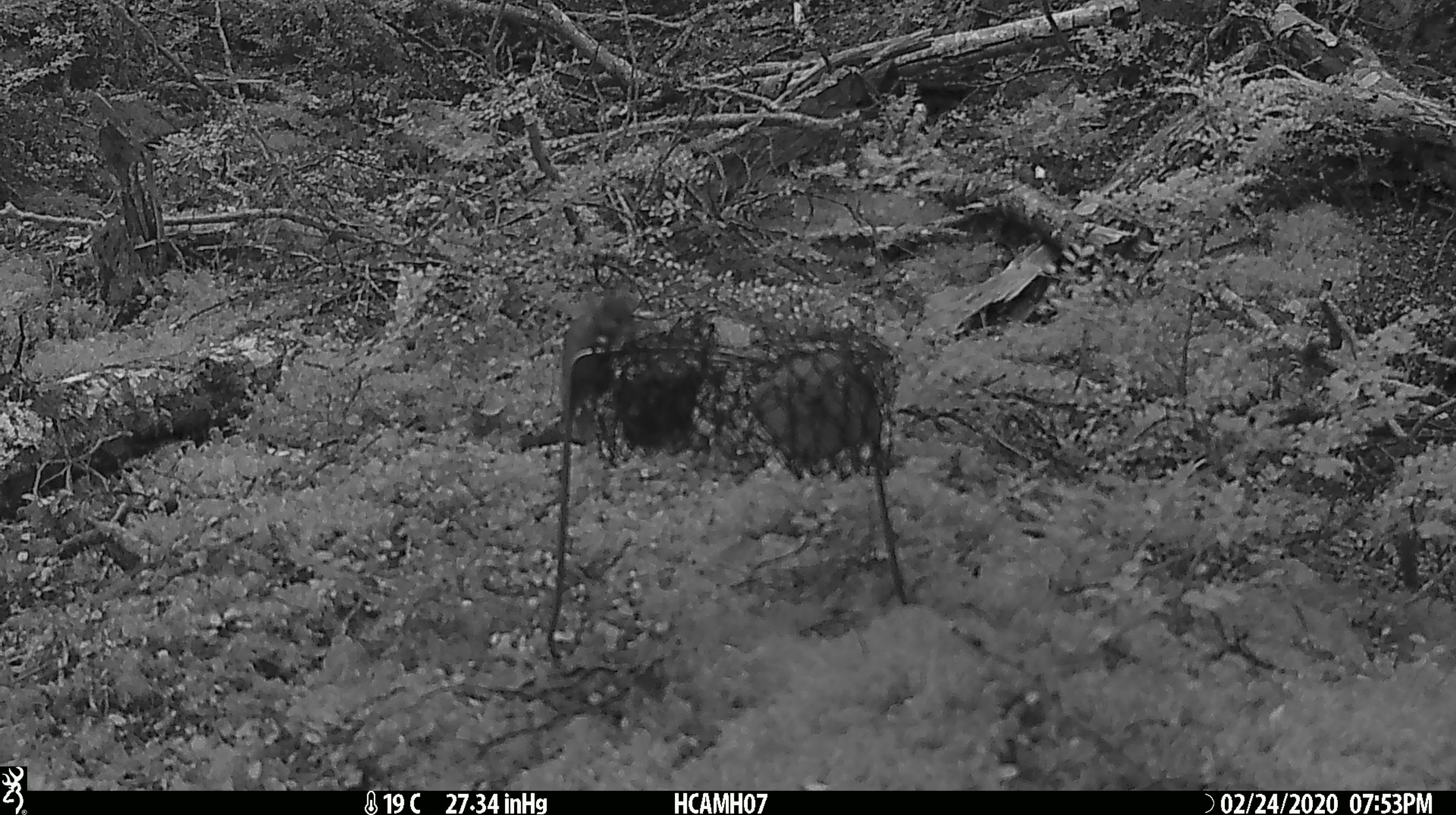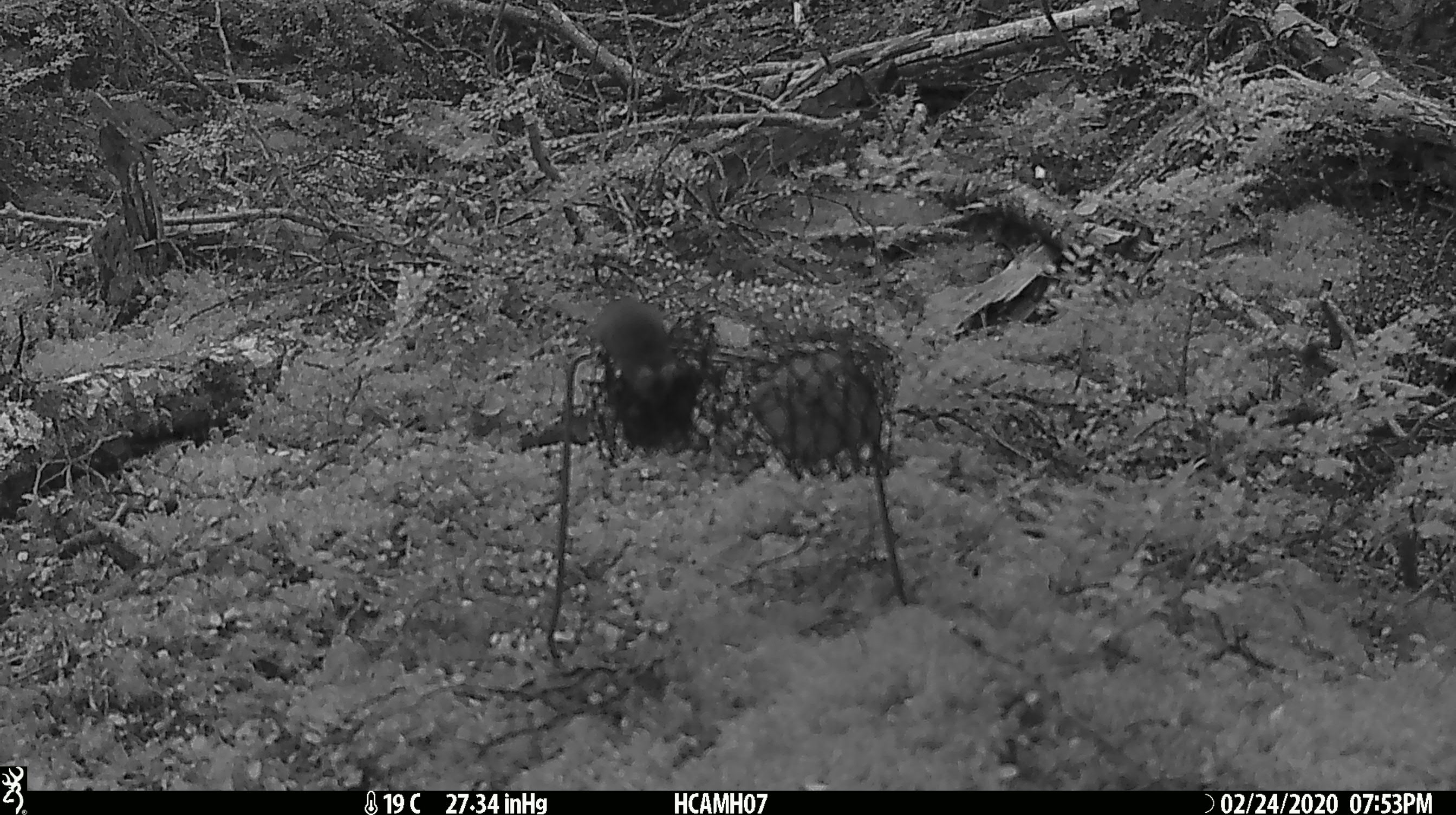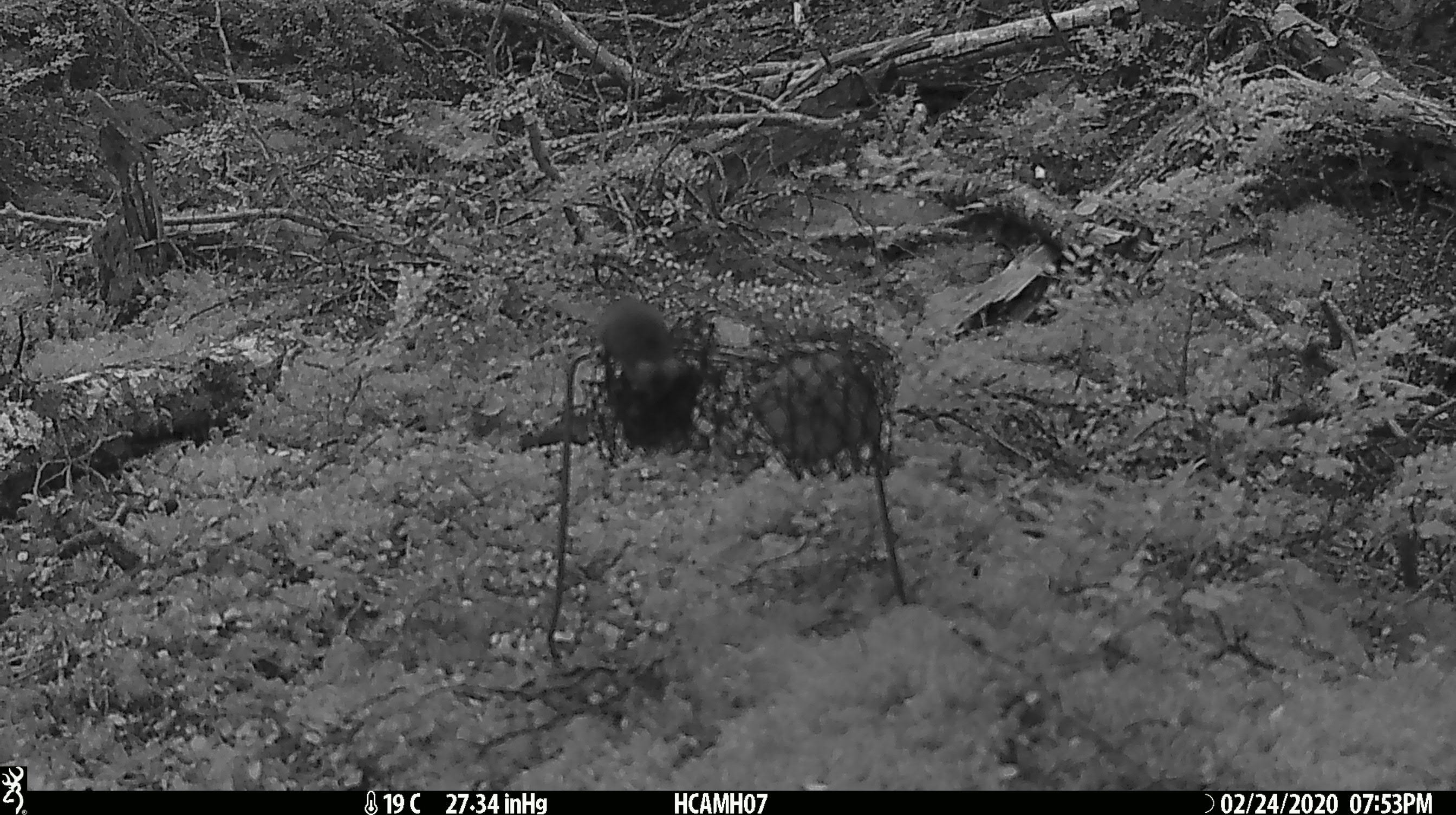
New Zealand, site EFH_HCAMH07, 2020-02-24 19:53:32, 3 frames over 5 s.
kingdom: Animalia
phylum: Chordata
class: Mammalia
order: Rodentia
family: Muridae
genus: Mus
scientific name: Mus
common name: mouse